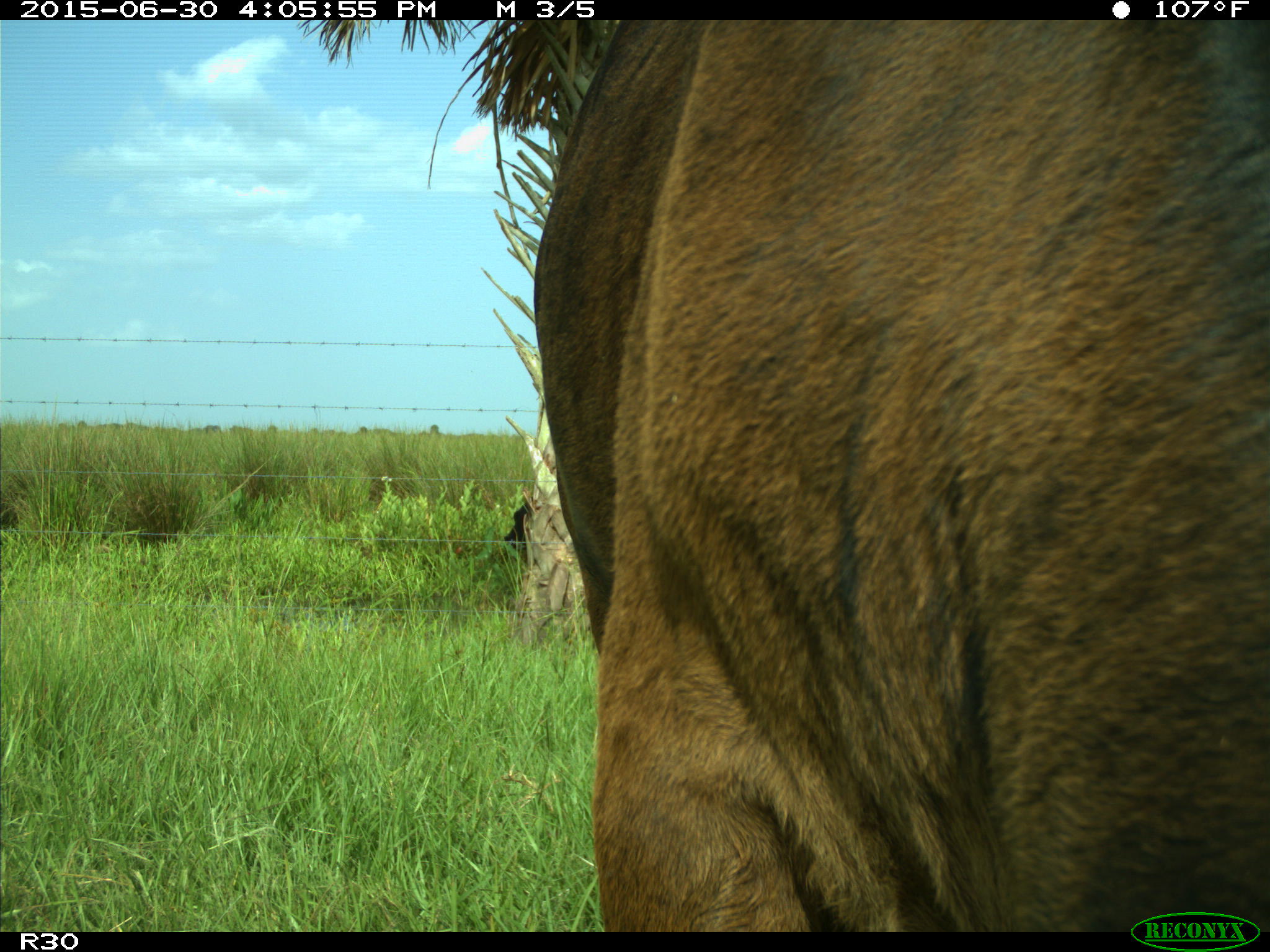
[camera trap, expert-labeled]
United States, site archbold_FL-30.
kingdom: Animalia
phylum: Chordata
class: Mammalia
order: Artiodactyla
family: Bovidae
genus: Bos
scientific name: Bos taurus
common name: domestic cow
Bos taurus (domestic cow).